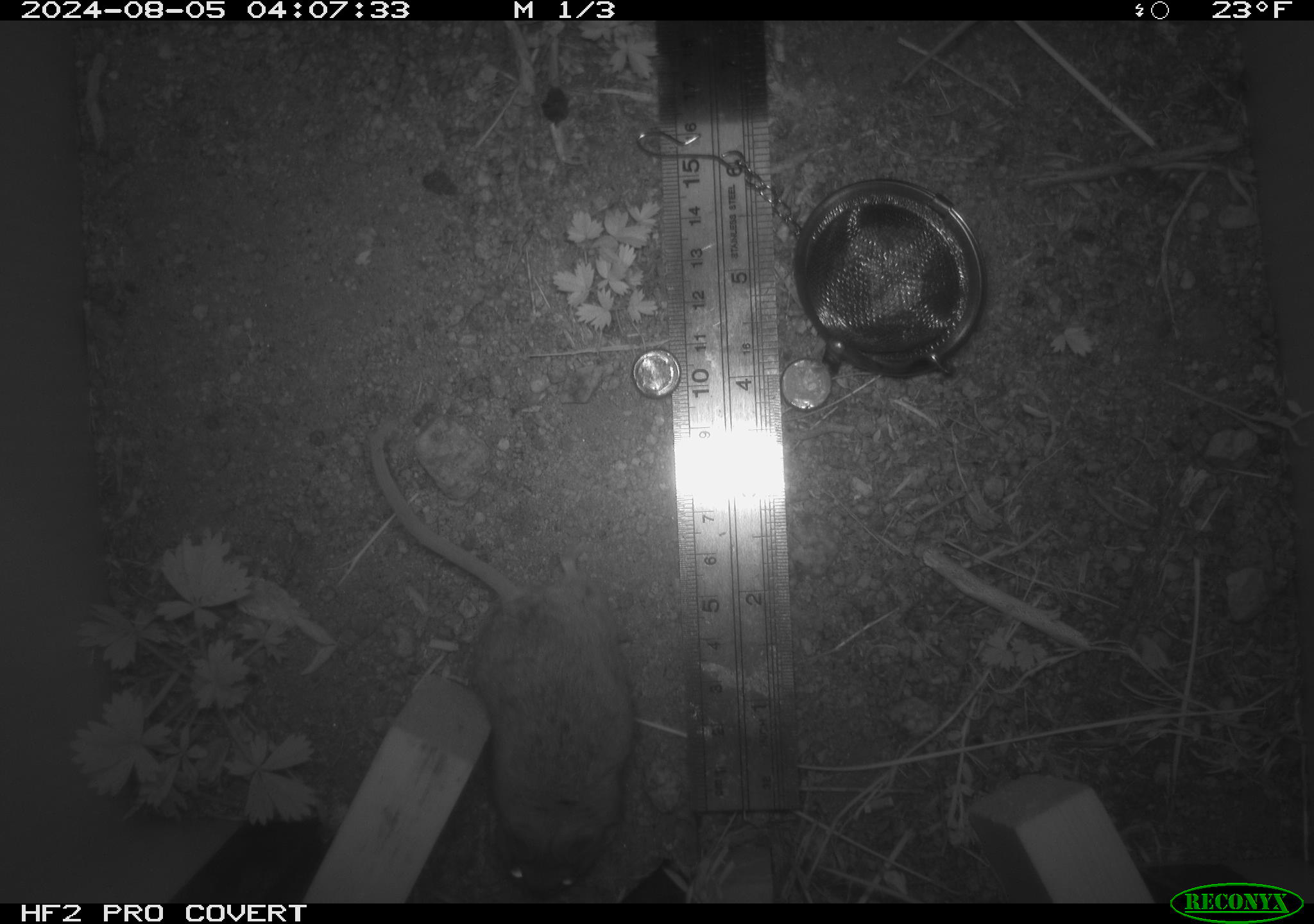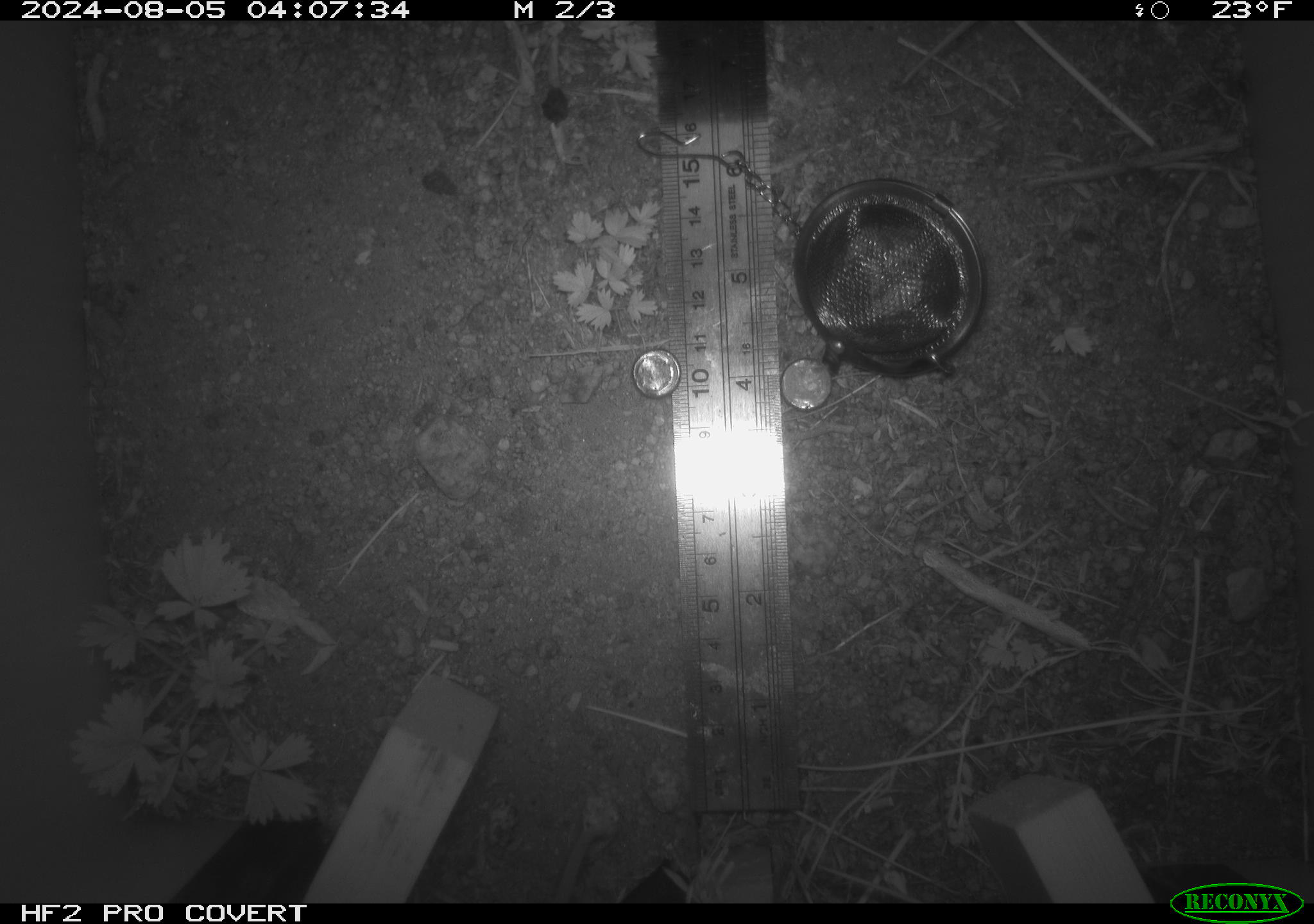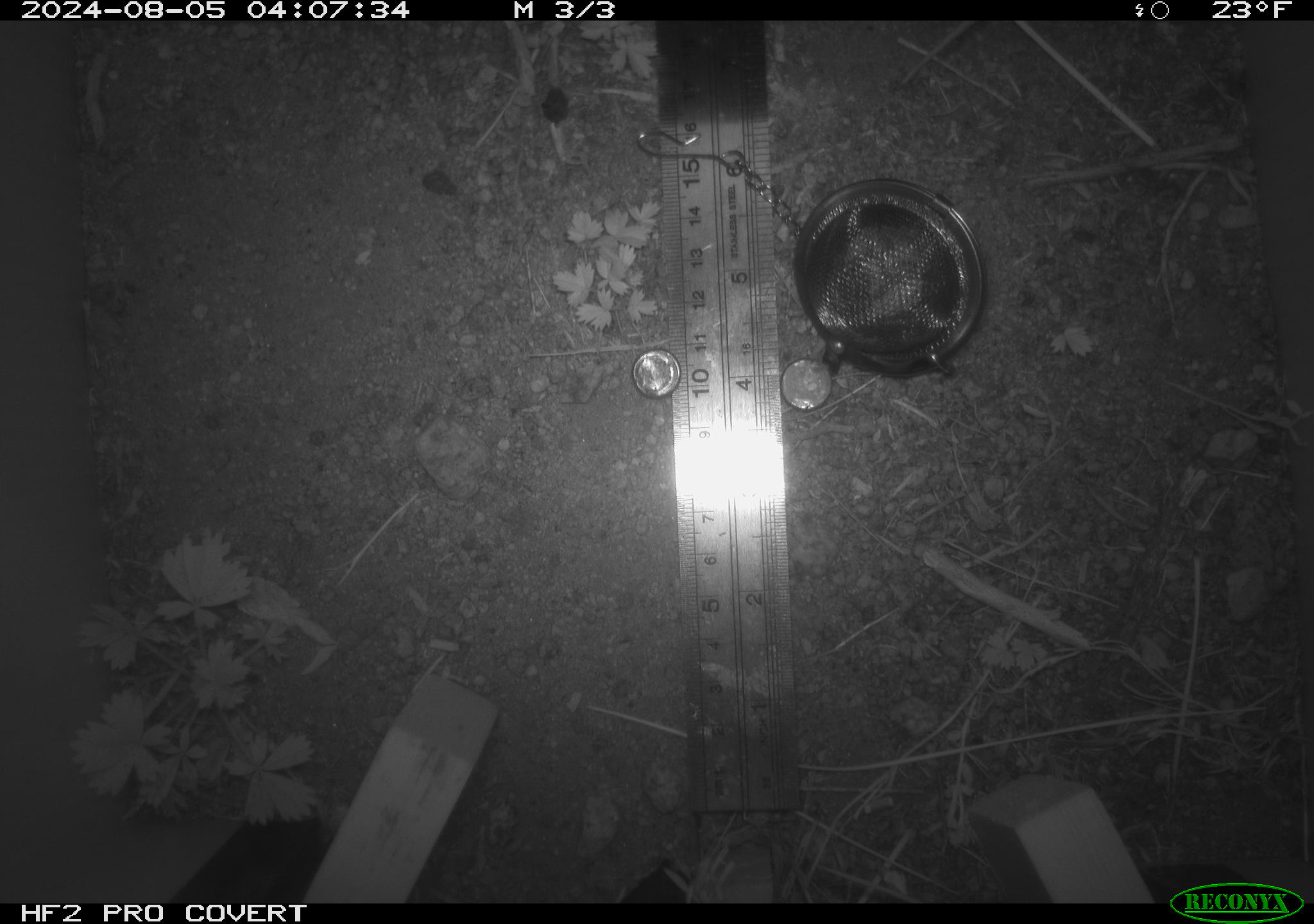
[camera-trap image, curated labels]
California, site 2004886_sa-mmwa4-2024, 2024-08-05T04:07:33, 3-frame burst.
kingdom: Animalia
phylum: Chordata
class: Mammalia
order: Rodentia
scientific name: Rodentia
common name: mouse species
Mouse species (Rodentia).